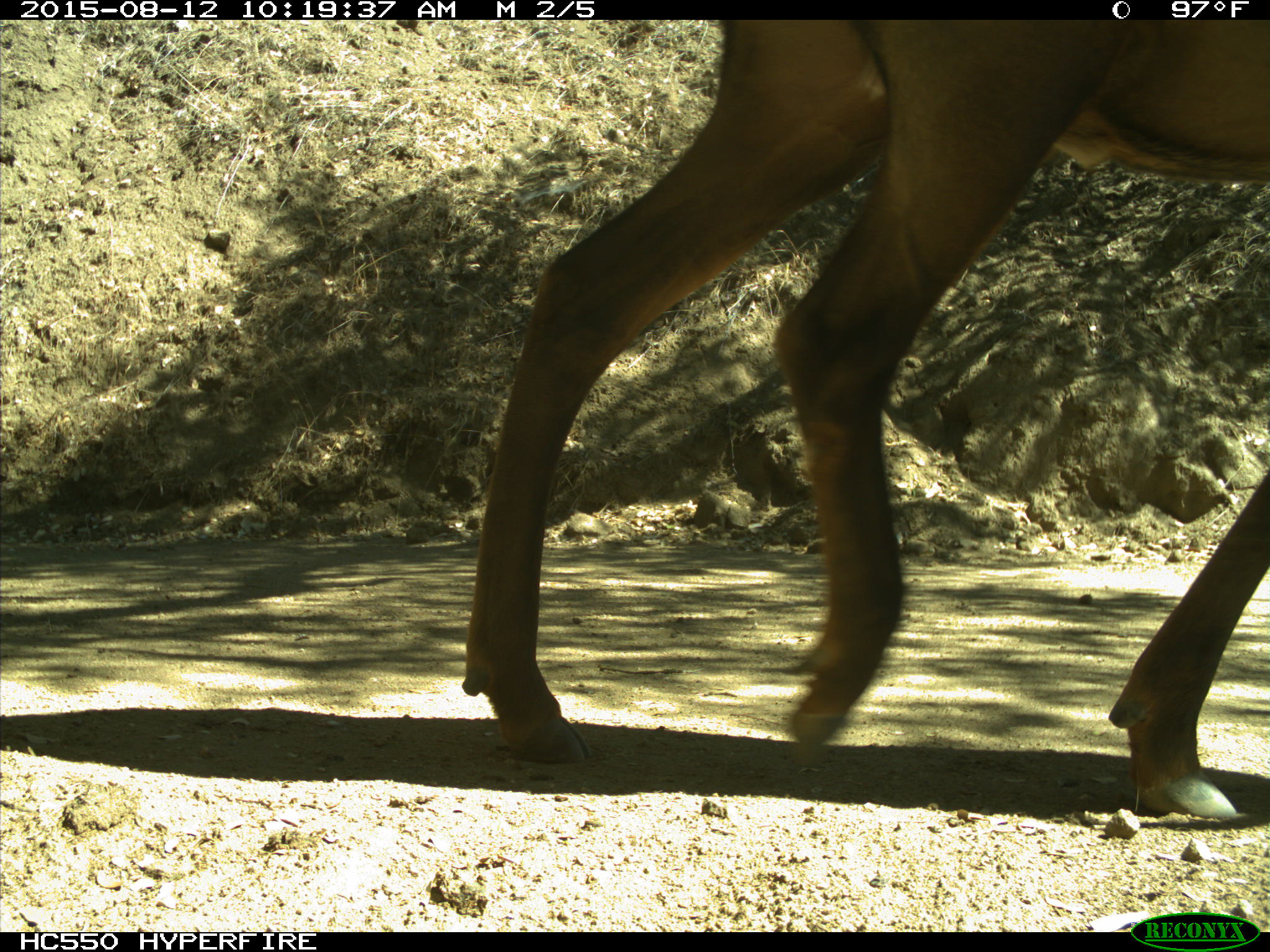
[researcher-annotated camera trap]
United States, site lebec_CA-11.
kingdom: Animalia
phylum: Chordata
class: Mammalia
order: Artiodactyla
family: Cervidae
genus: Cervus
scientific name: Cervus canadensis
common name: elk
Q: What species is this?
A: Cervus canadensis (elk).